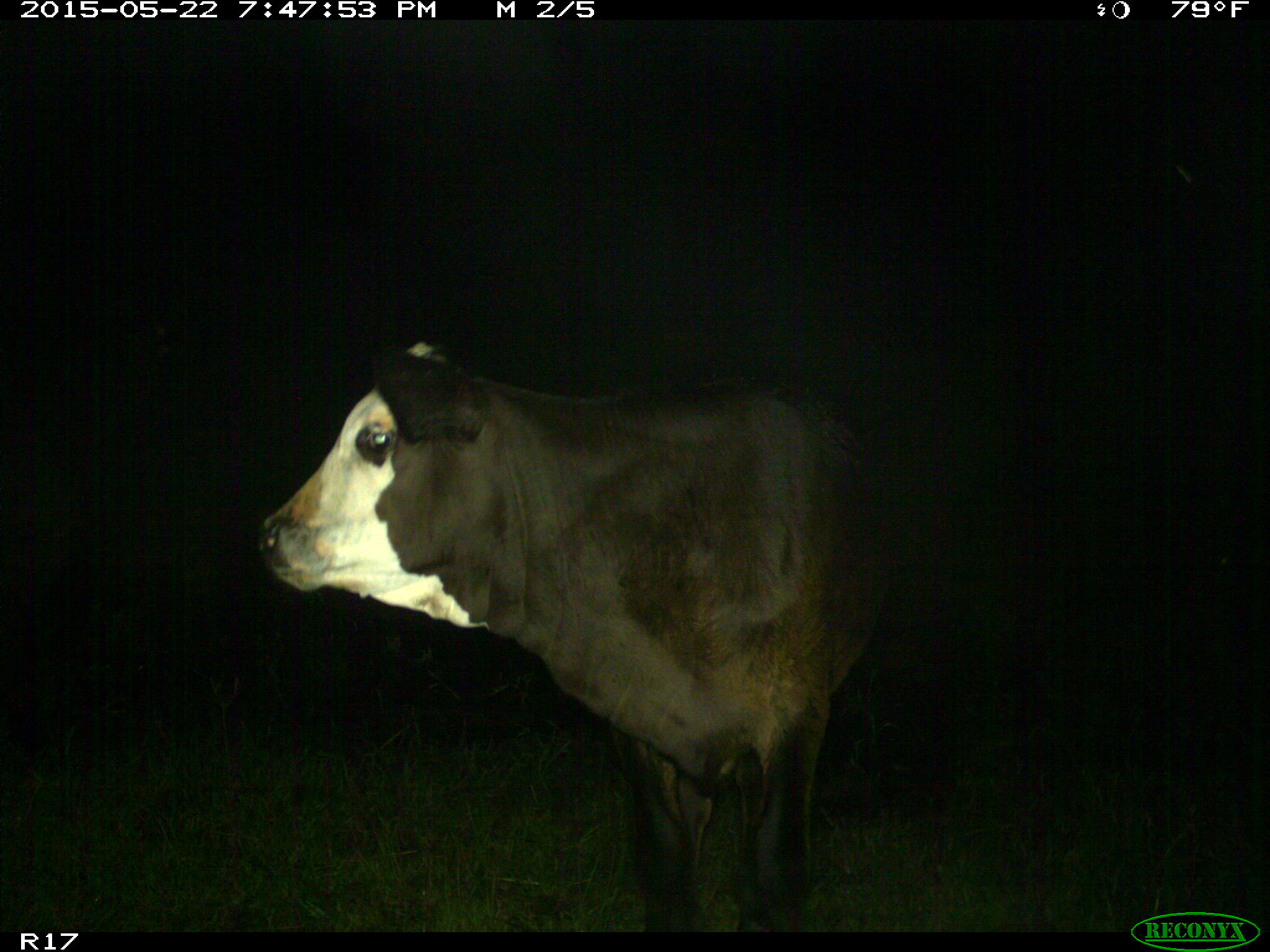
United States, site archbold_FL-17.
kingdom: Animalia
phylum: Chordata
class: Mammalia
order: Artiodactyla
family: Bovidae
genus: Bos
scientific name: Bos taurus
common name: domestic cow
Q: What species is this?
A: Bos taurus (domestic cow).